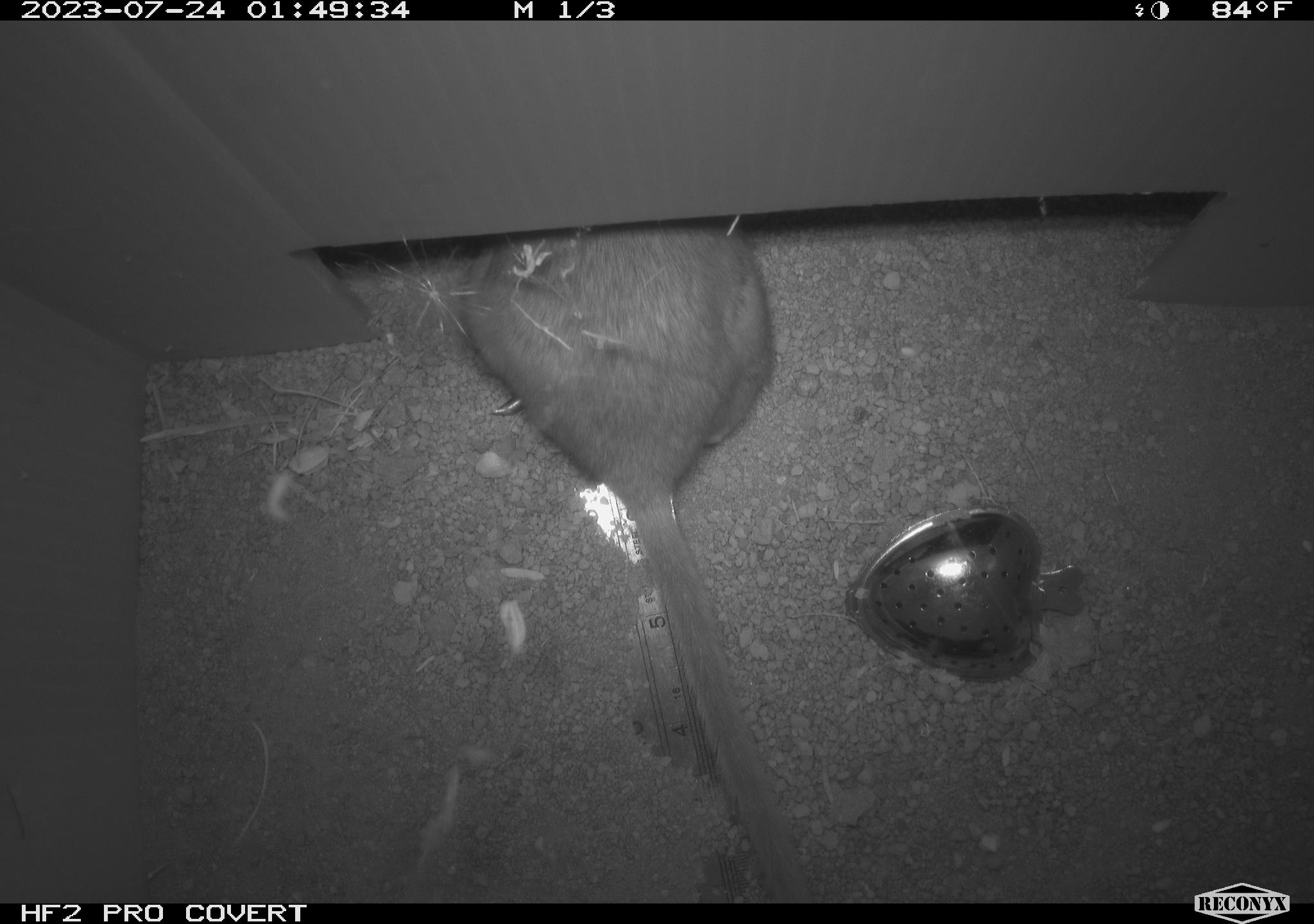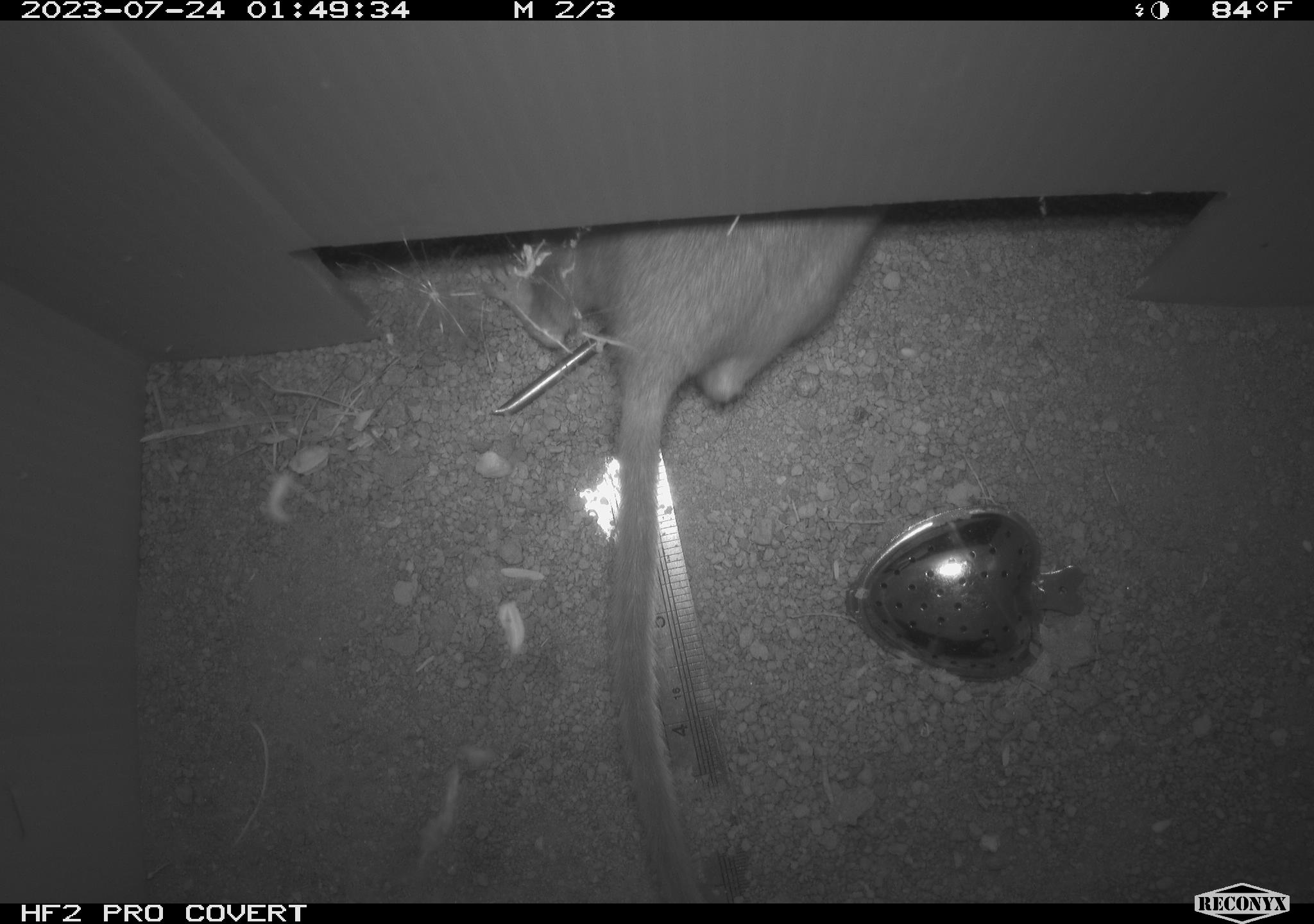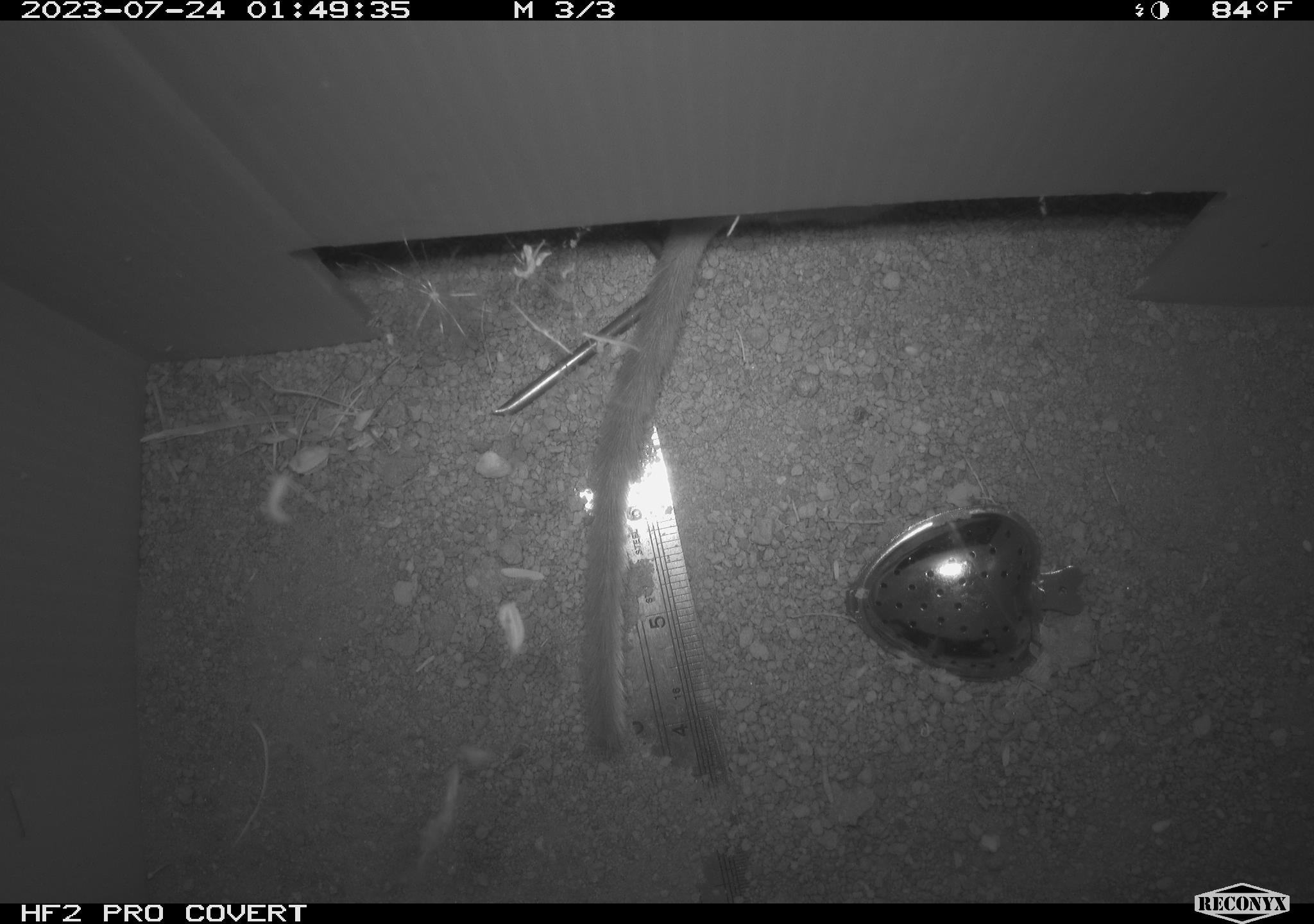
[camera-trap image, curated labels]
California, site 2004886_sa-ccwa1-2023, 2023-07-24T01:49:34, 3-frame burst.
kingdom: Animalia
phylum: Chordata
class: Mammalia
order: Rodentia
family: Cricetidae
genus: Neotoma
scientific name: Neotoma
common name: pack rat or woodrat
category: neotoma species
Neotoma species (pack rat or woodrat) (Neotoma).